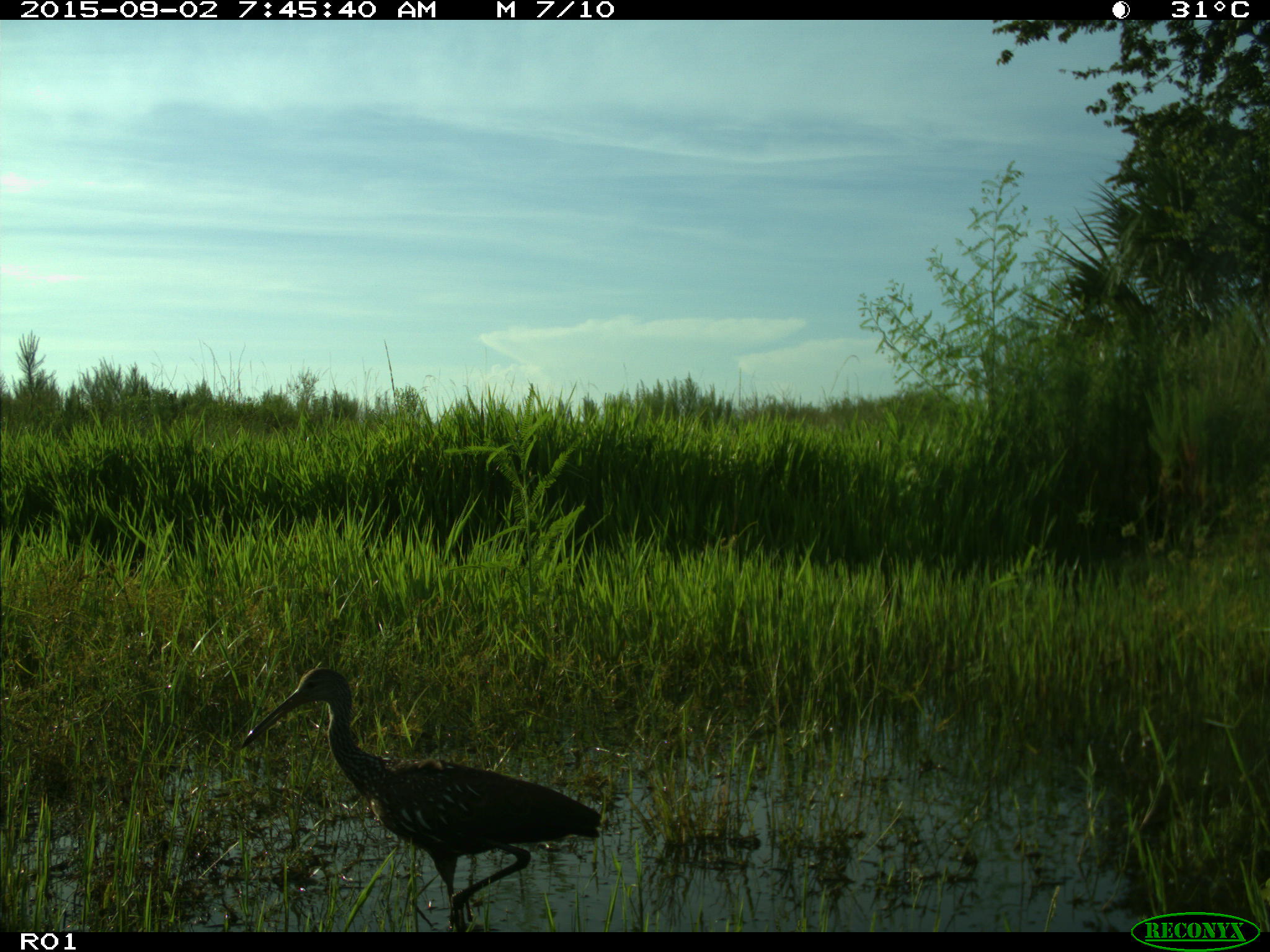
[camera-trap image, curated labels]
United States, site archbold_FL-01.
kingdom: Animalia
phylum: Chordata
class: Aves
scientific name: Aves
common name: birds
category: unidentified bird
Unidentified bird (birds) (Aves).